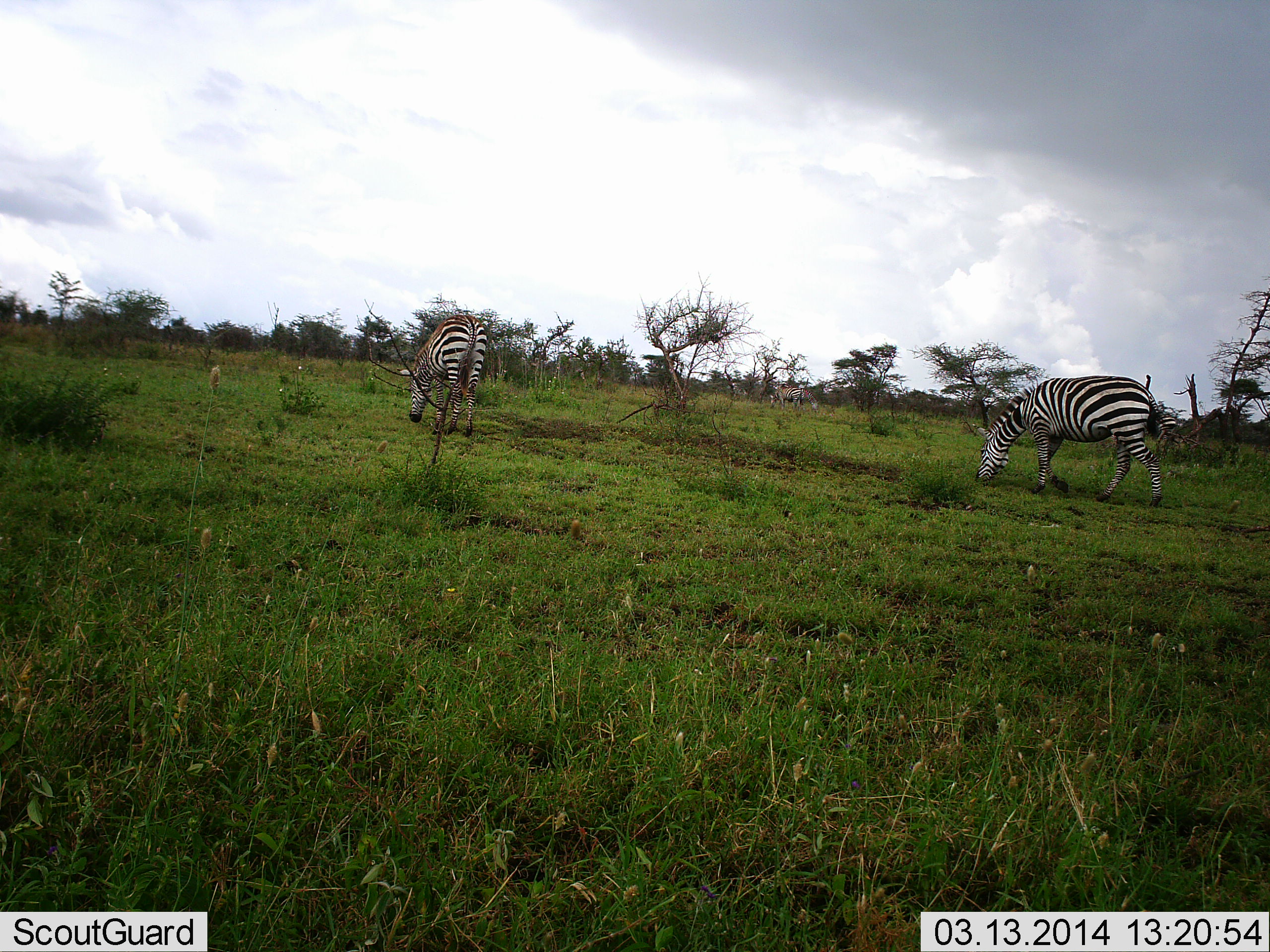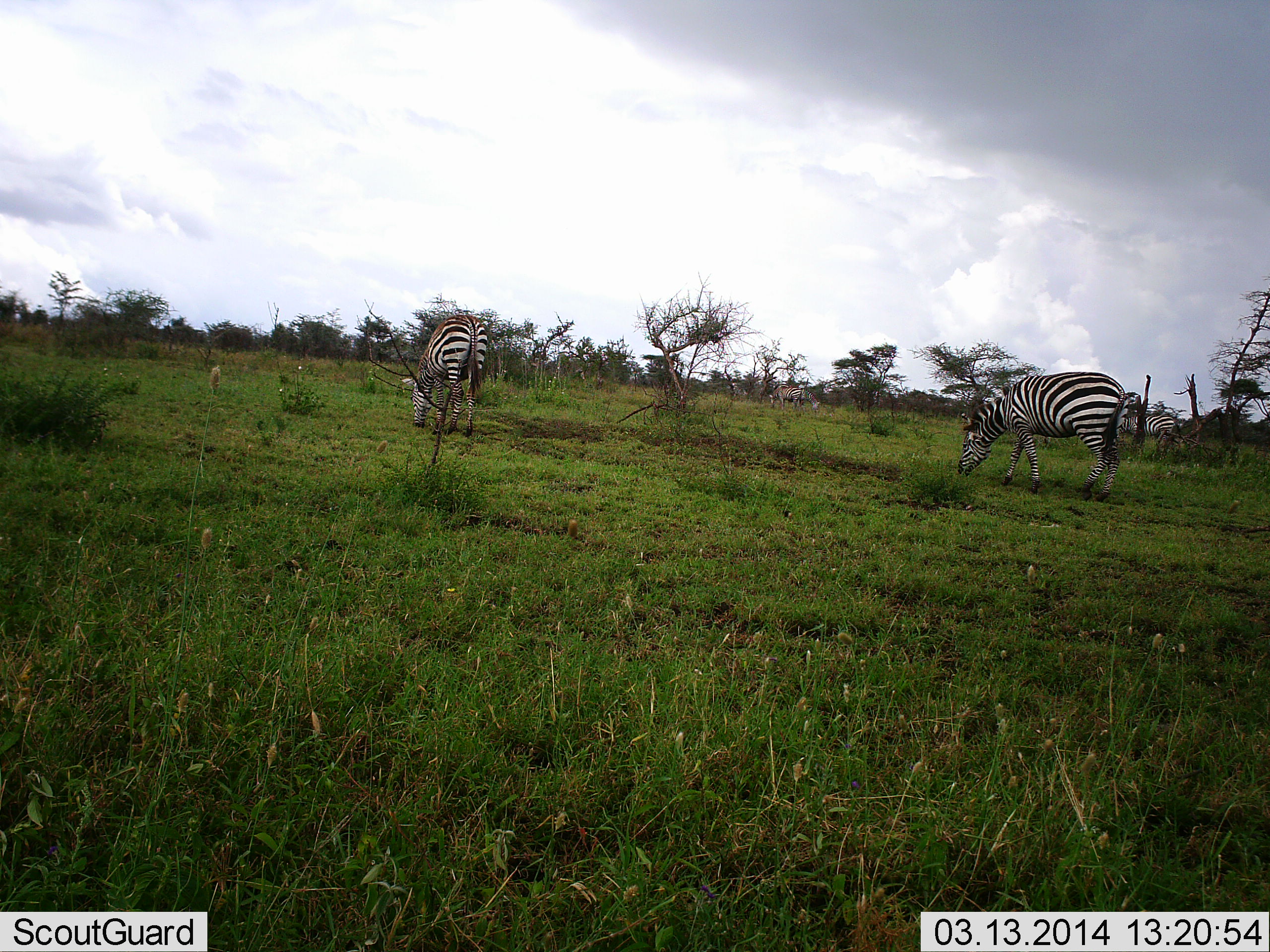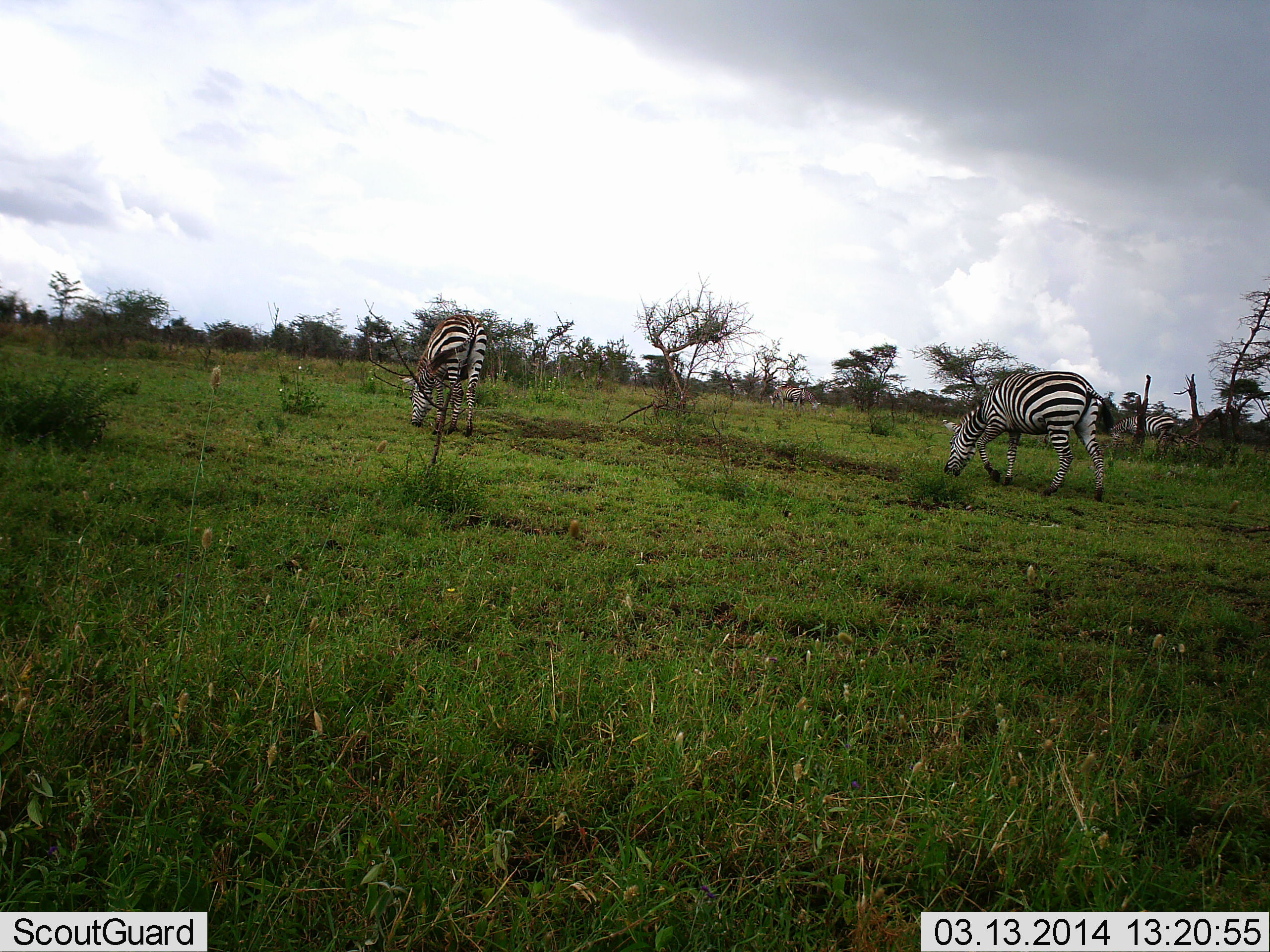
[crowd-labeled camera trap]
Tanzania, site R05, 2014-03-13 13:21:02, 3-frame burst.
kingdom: Animalia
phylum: Chordata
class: Mammalia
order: Perissodactyla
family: Equidae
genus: Equus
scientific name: Equus quagga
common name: plains zebra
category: zebra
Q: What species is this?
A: Zebra (plains zebra) (Equus quagga).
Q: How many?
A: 2.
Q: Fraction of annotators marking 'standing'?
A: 22%.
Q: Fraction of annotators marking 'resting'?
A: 0%.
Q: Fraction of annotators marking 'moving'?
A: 25%.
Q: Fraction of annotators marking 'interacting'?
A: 3%.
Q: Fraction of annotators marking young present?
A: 0%.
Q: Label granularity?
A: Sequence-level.